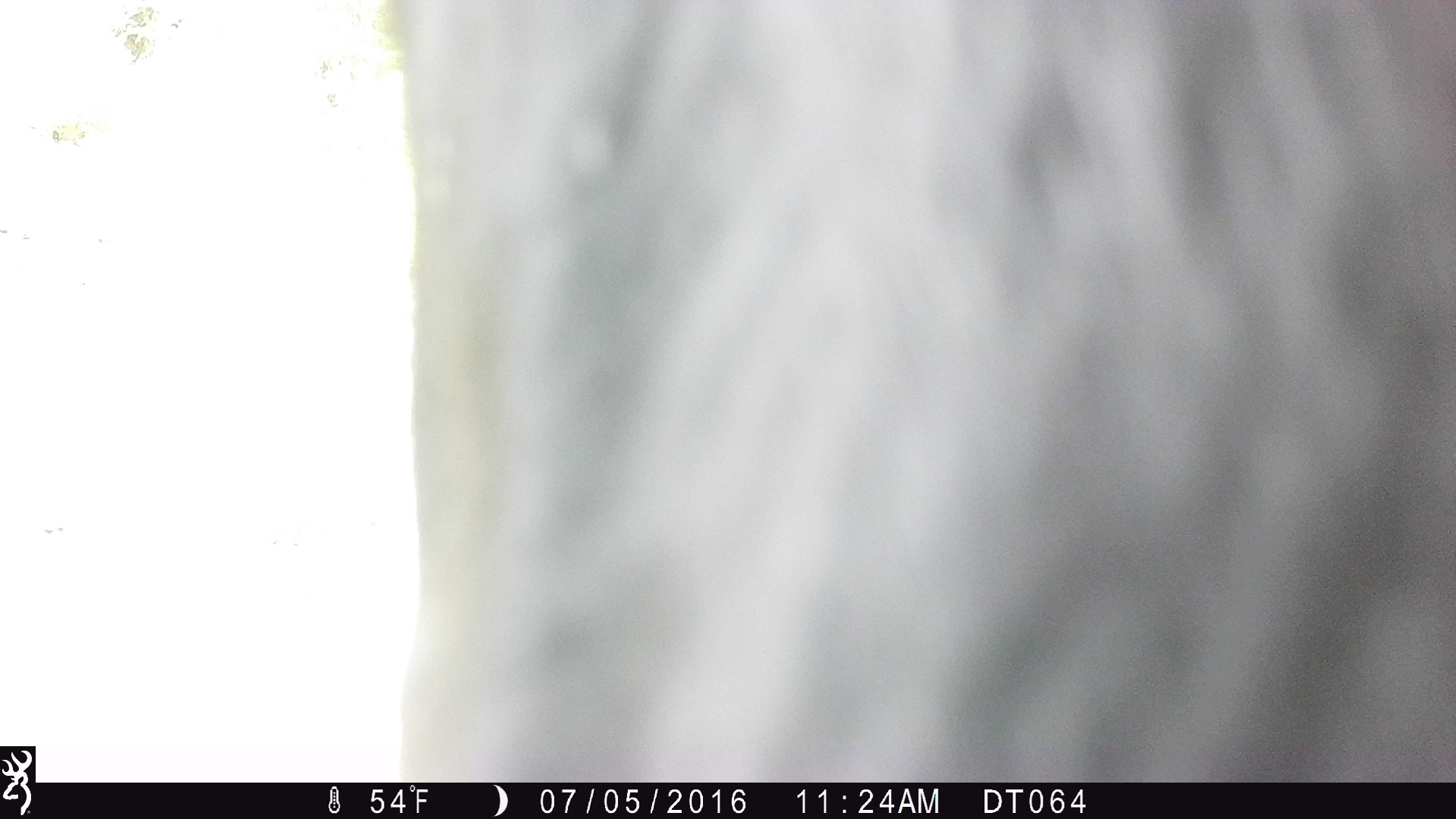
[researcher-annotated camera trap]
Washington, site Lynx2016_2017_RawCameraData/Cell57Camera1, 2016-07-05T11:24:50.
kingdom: Animalia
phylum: Chordata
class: Mammalia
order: Artiodactyla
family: Bovidae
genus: Bos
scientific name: Bos taurus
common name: domestic cattle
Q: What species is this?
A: Domestic cattle (Bos taurus).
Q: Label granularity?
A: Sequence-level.